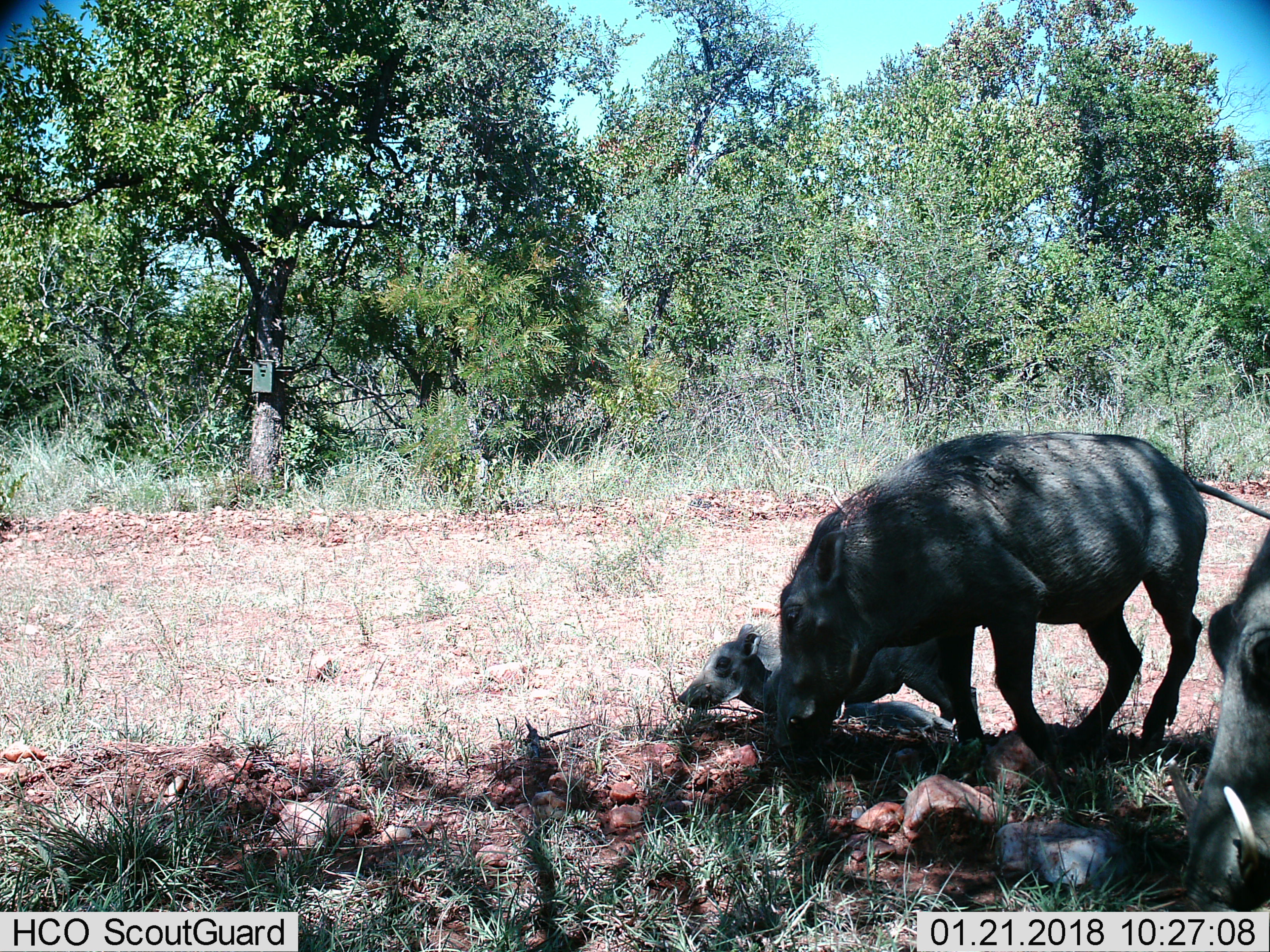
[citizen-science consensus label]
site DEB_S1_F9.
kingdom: Animalia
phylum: Chordata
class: Mammalia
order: Artiodactyla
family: Suidae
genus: Phacochoerus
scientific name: Phacochoerus africanus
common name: warthog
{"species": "warthog (Phacochoerus africanus)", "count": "3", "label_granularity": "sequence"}